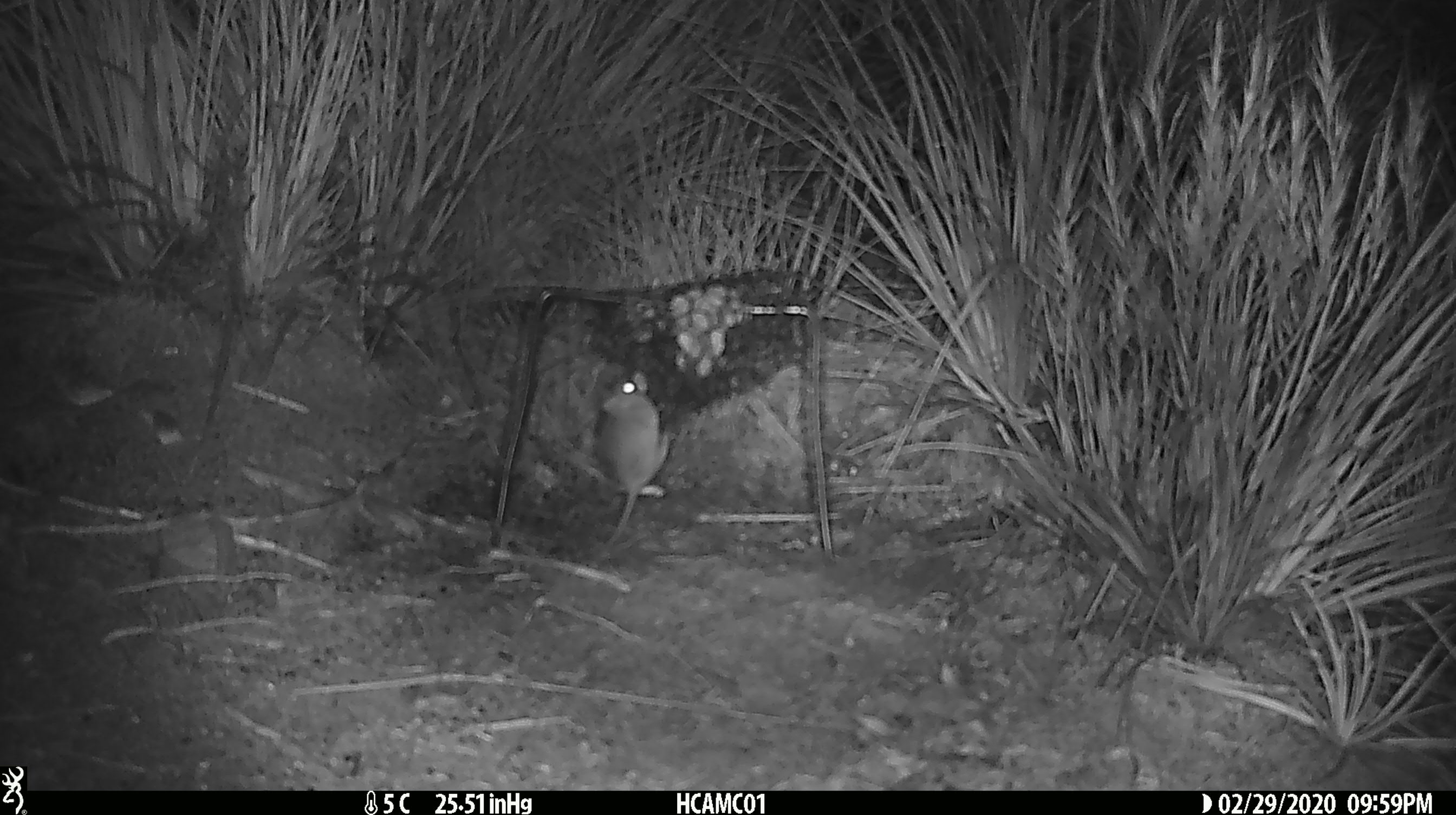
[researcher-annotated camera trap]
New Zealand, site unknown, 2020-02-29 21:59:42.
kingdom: Animalia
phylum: Chordata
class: Mammalia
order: Rodentia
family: Muridae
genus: Mus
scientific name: Mus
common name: mouse